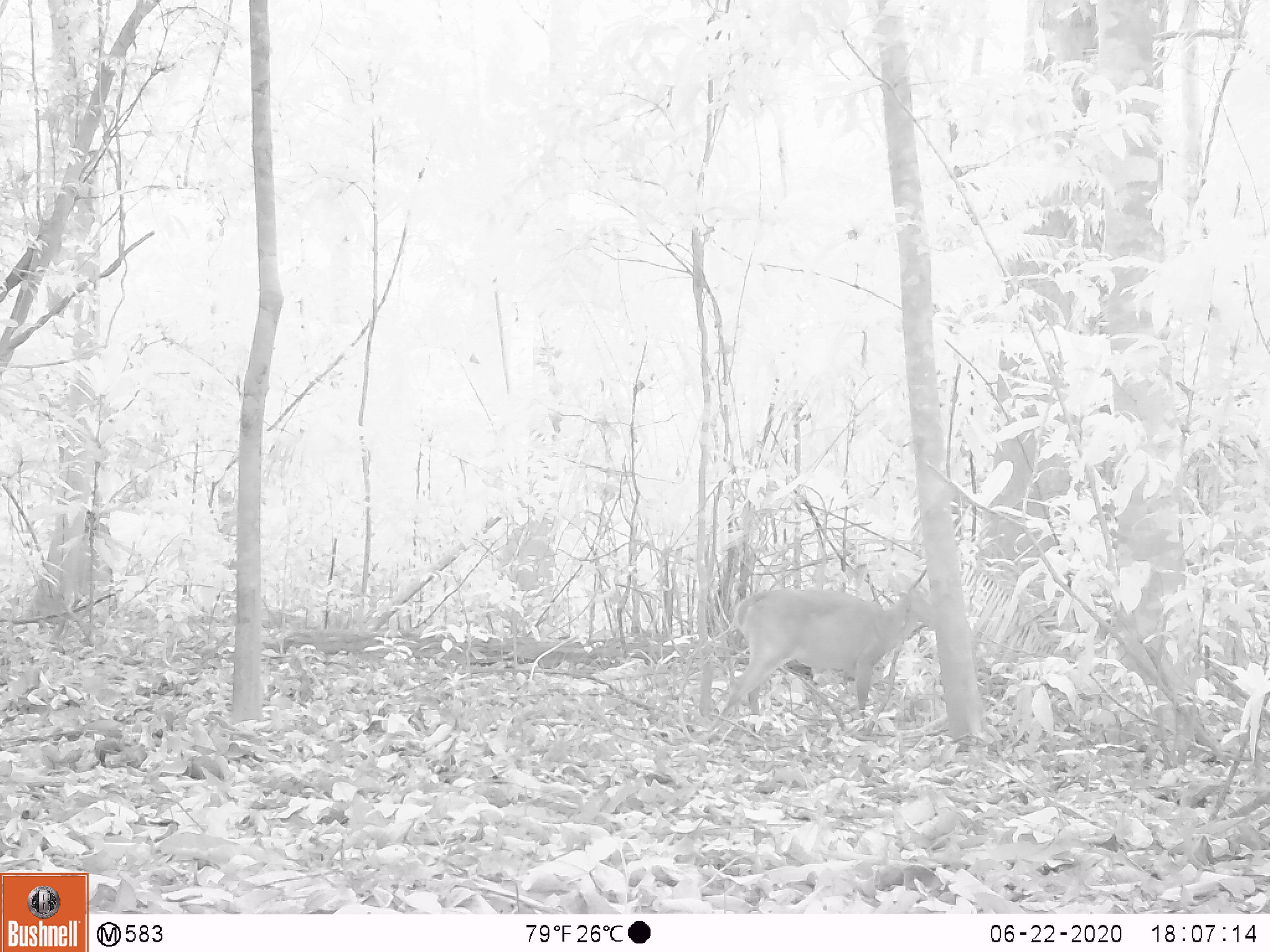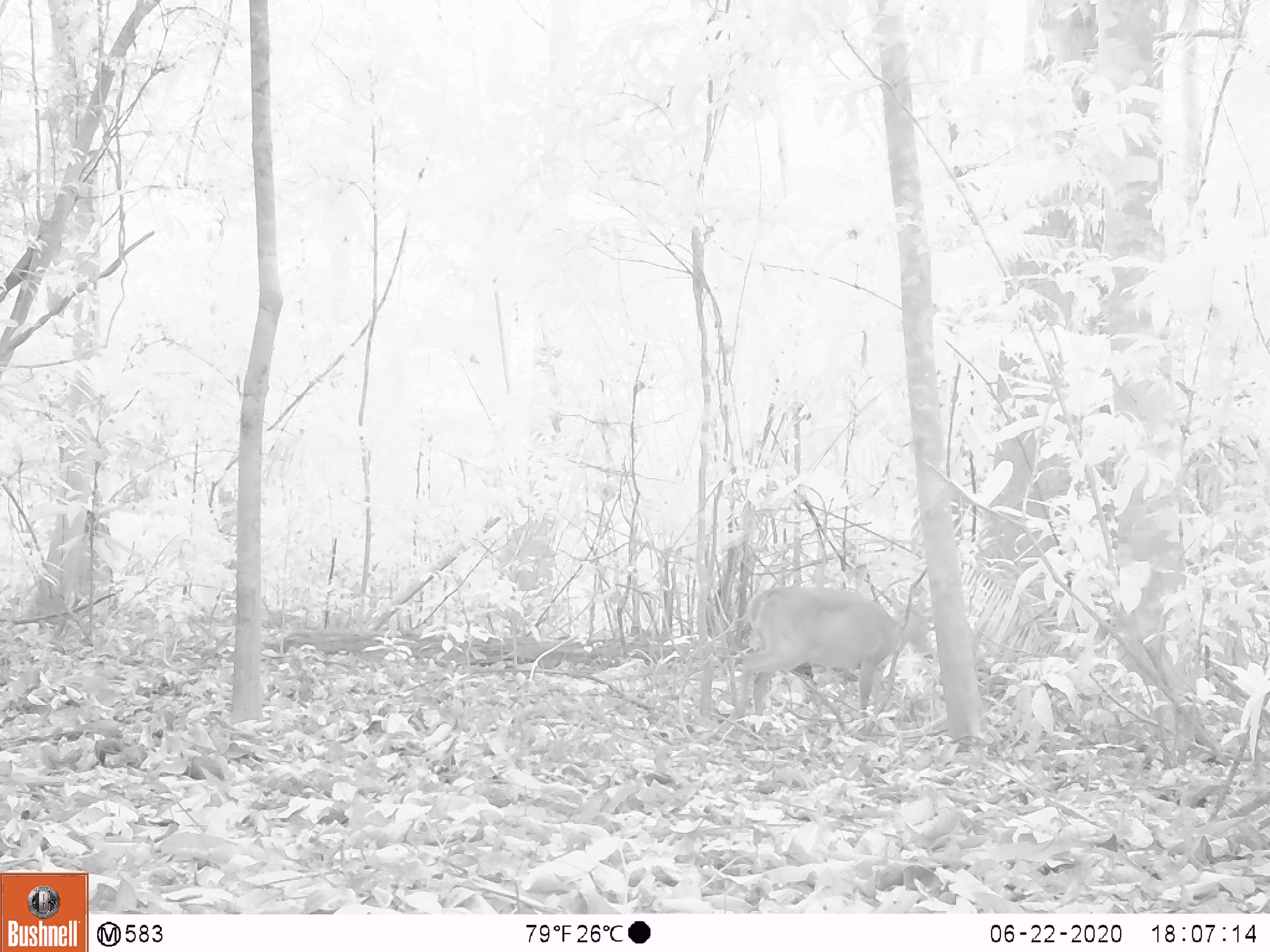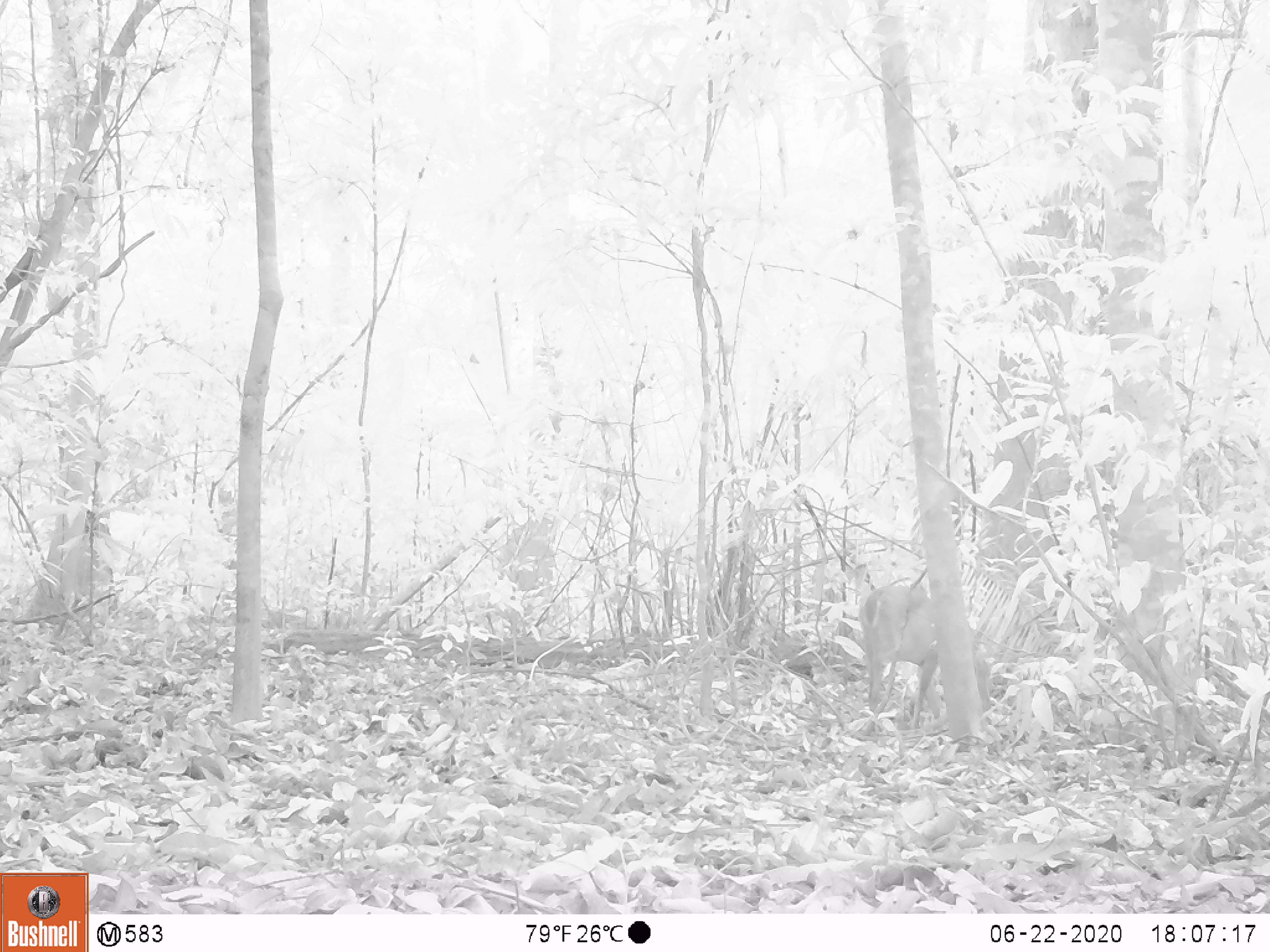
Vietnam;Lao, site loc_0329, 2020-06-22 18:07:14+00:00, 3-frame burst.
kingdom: Animalia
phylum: Chordata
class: Mammalia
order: Artiodactyla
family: Cervidae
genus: Muntiacus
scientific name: Muntiacus vuquangensis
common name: large-antlered muntjac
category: large antlered muntjac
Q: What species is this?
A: Large antlered muntjac (large-antlered muntjac) (Muntiacus vuquangensis).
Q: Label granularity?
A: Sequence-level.